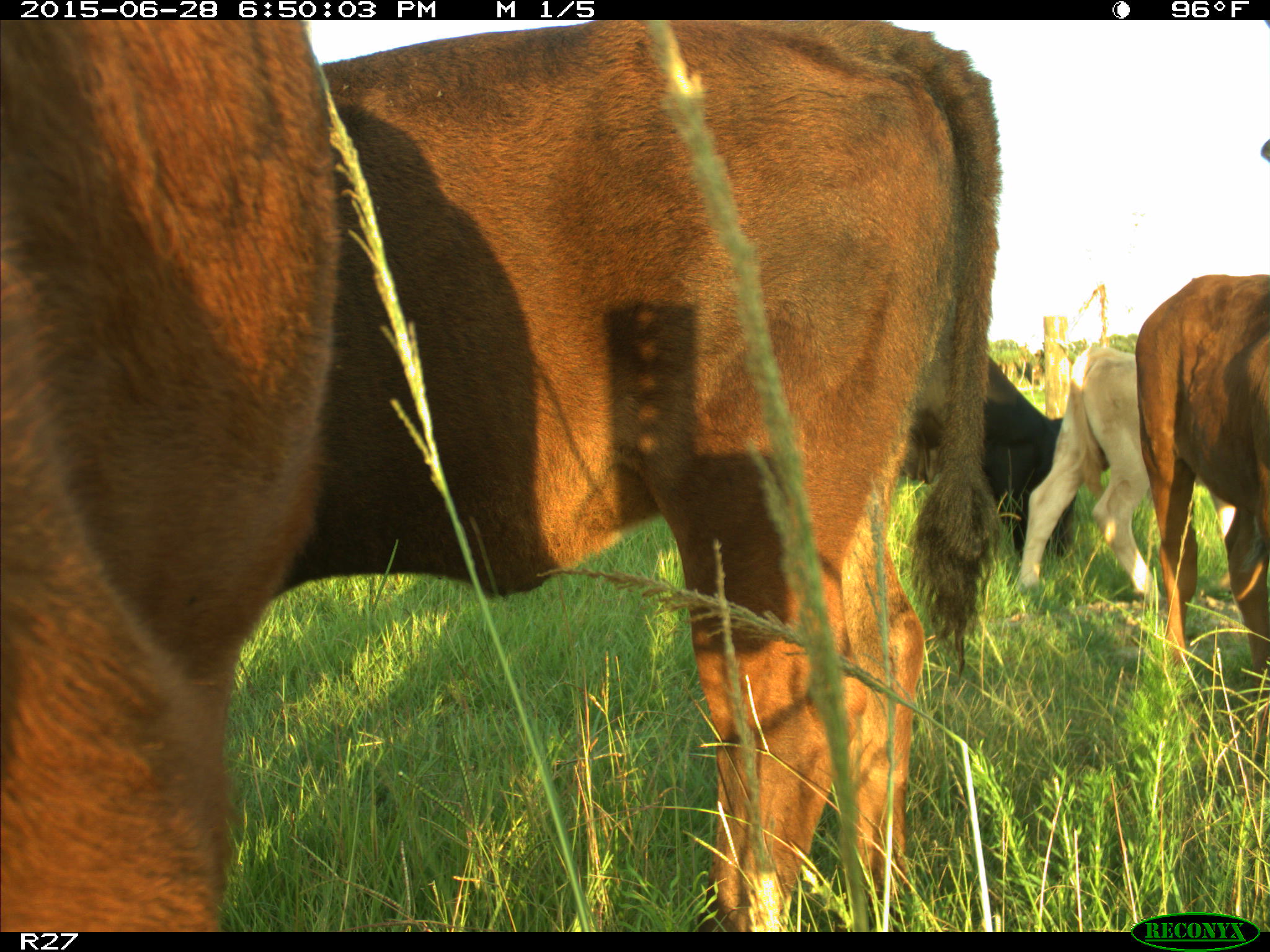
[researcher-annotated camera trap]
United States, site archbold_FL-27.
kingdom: Animalia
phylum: Chordata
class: Mammalia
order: Artiodactyla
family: Bovidae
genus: Bos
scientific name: Bos taurus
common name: domestic cow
Bos taurus (domestic cow).